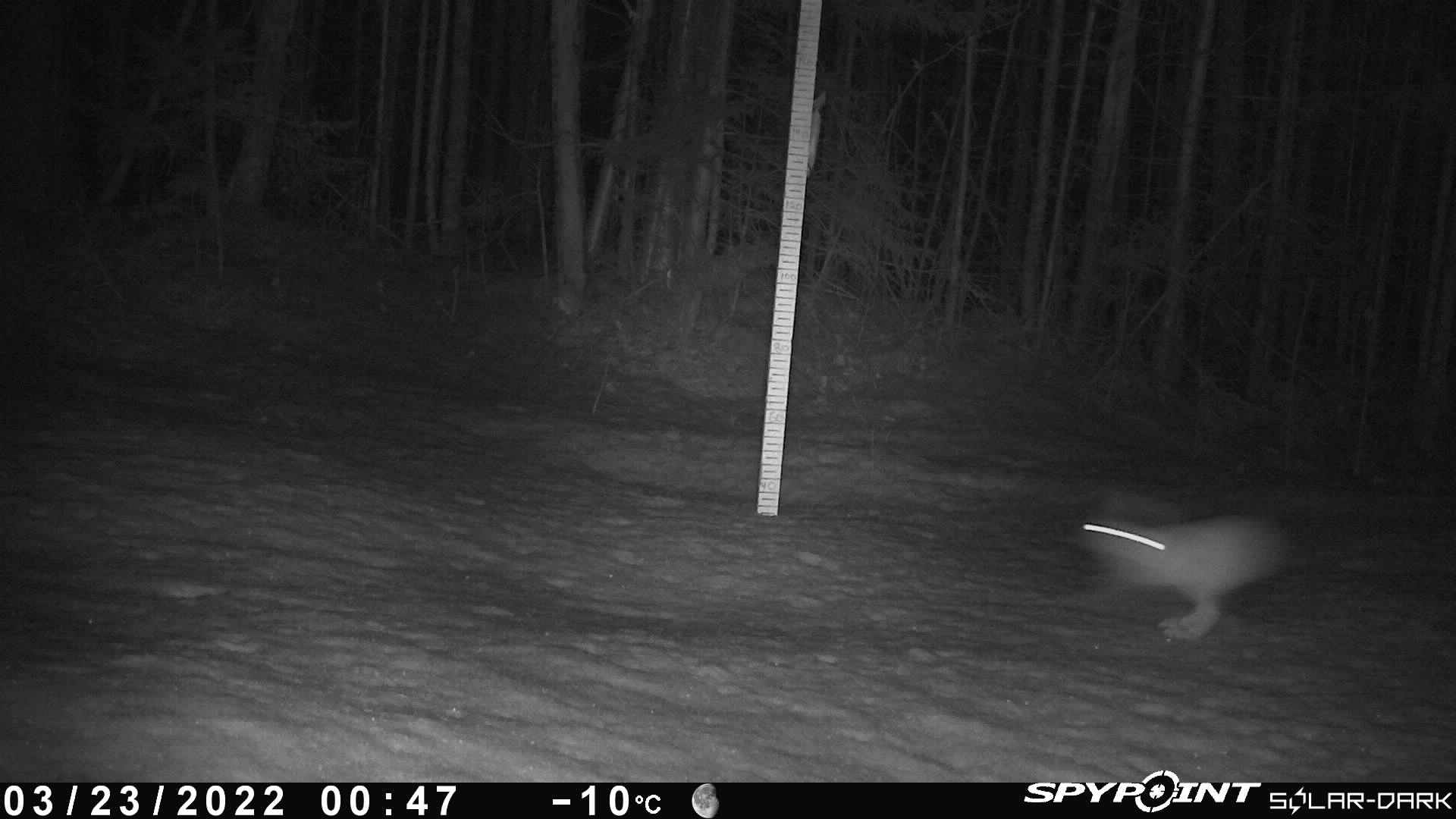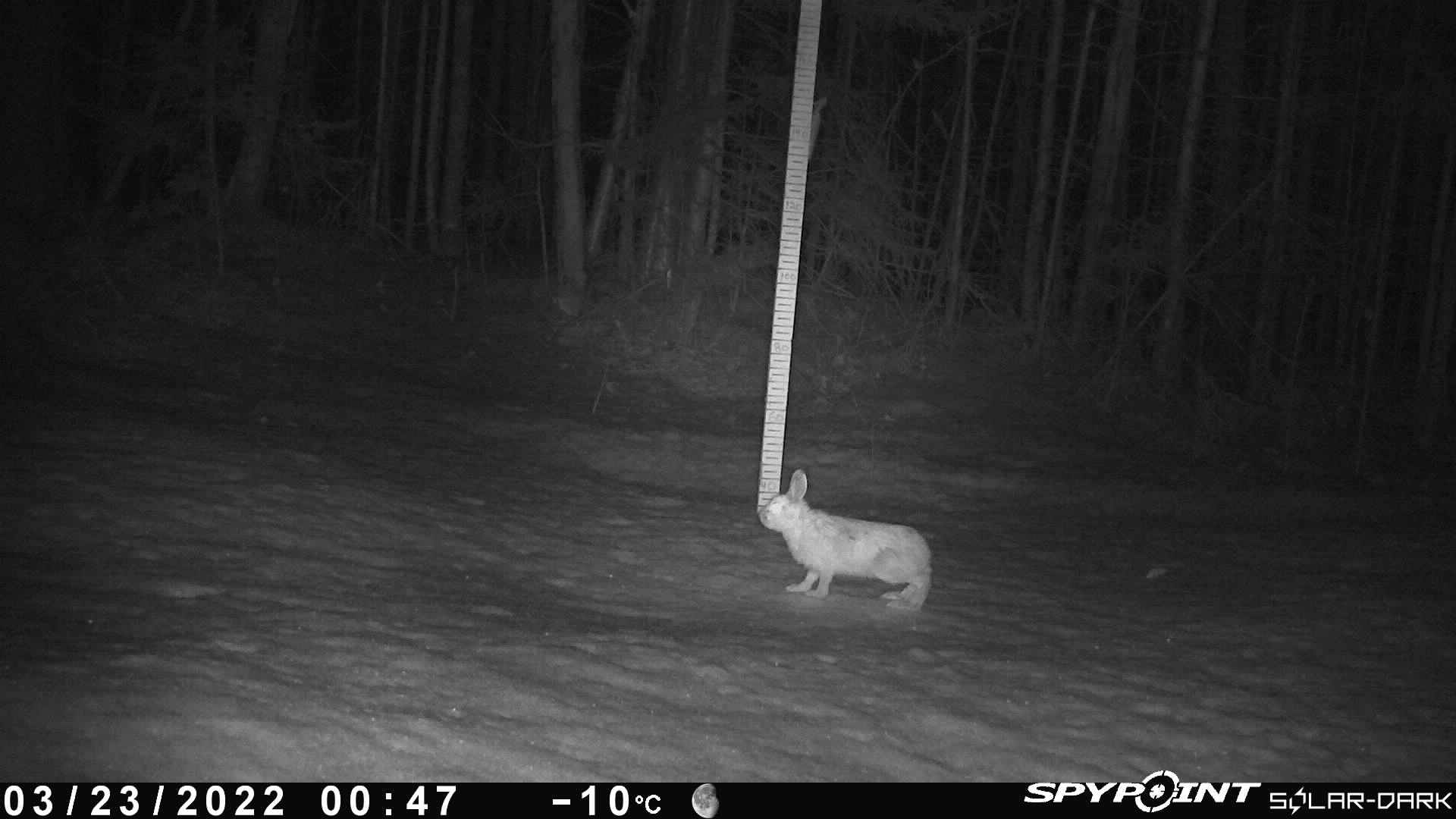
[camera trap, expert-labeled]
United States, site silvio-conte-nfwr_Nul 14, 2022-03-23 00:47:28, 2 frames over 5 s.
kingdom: Animalia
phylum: Chordata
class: Mammalia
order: Lagomorpha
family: Leporidae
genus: Lepus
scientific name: Lepus americanus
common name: snowshoe hare